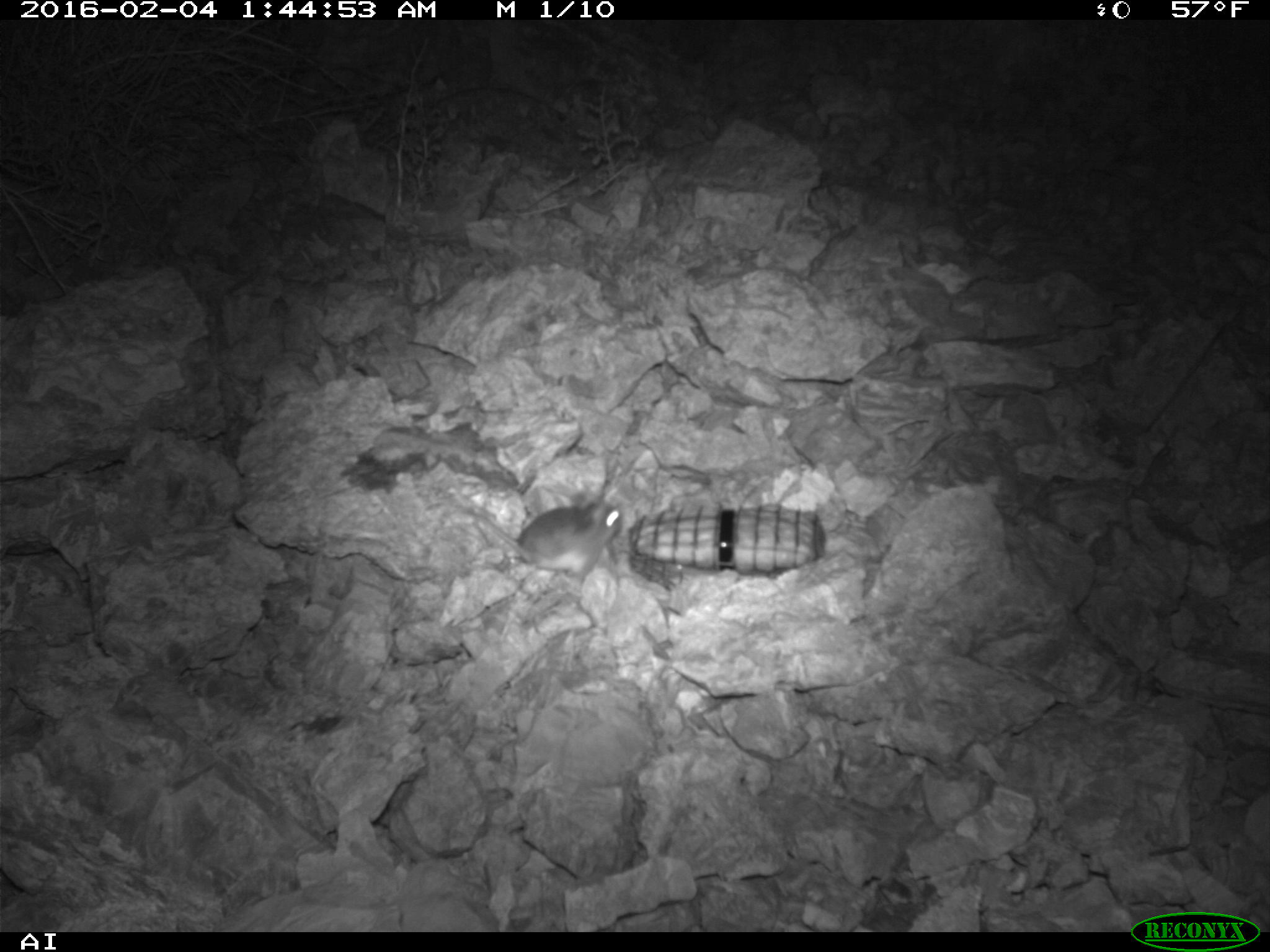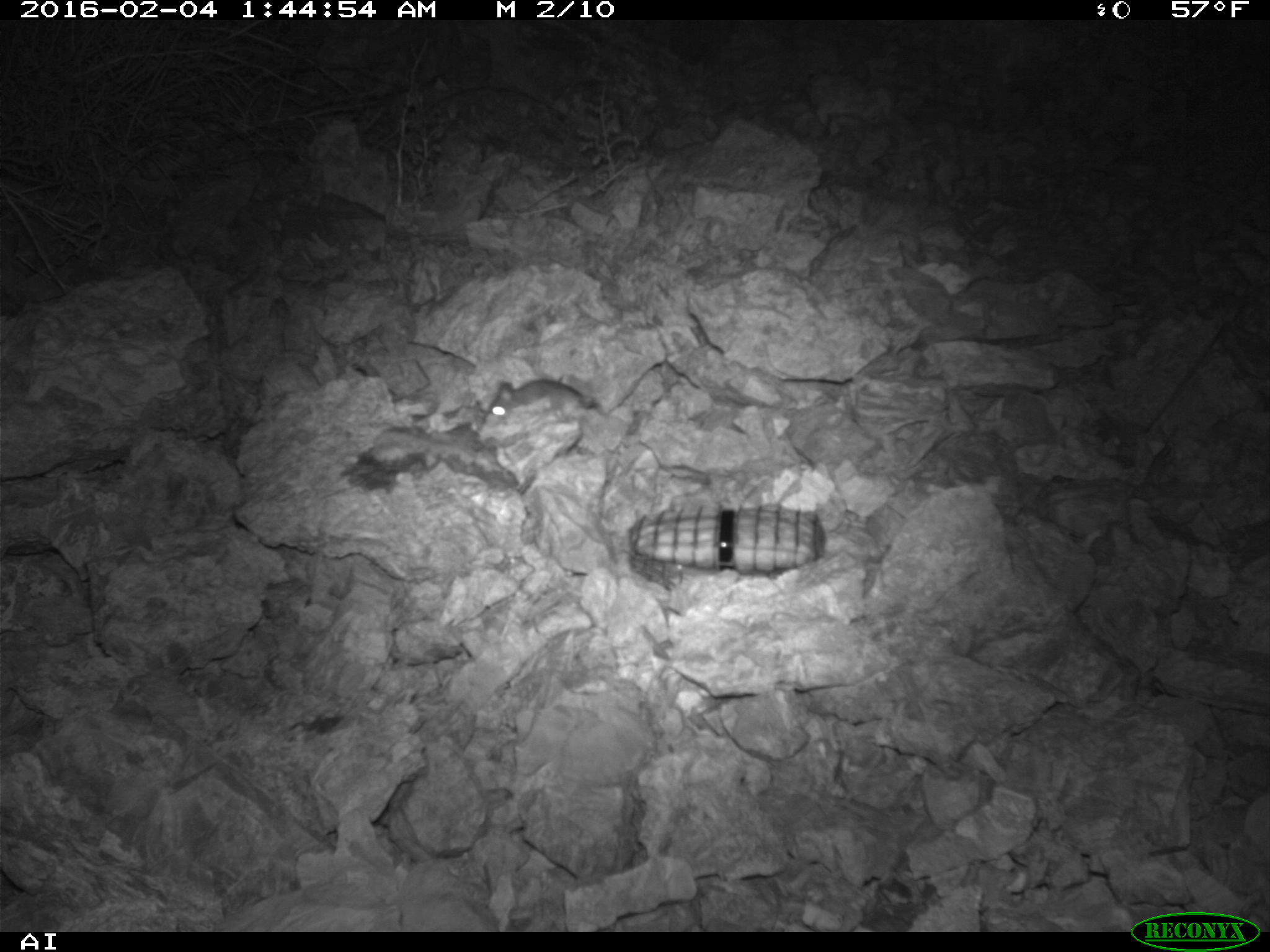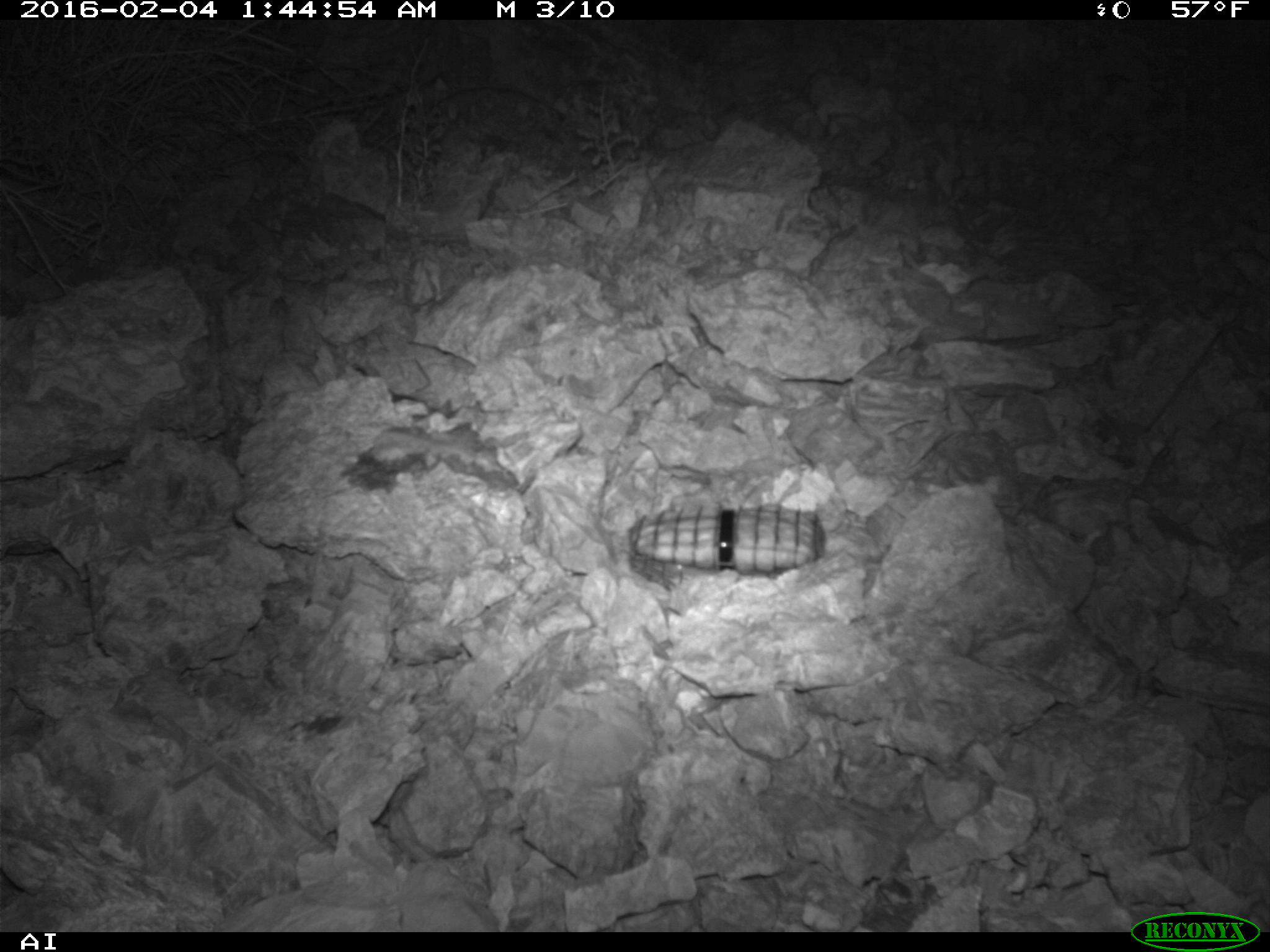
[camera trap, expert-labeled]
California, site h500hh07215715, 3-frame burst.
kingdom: Animalia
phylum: Chordata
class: Mammalia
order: Rodentia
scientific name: Rodentia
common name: rodent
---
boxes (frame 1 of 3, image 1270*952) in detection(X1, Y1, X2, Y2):
rodent: detection(456, 495, 624, 589)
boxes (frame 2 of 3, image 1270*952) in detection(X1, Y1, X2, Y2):
rodent: detection(485, 363, 660, 426)